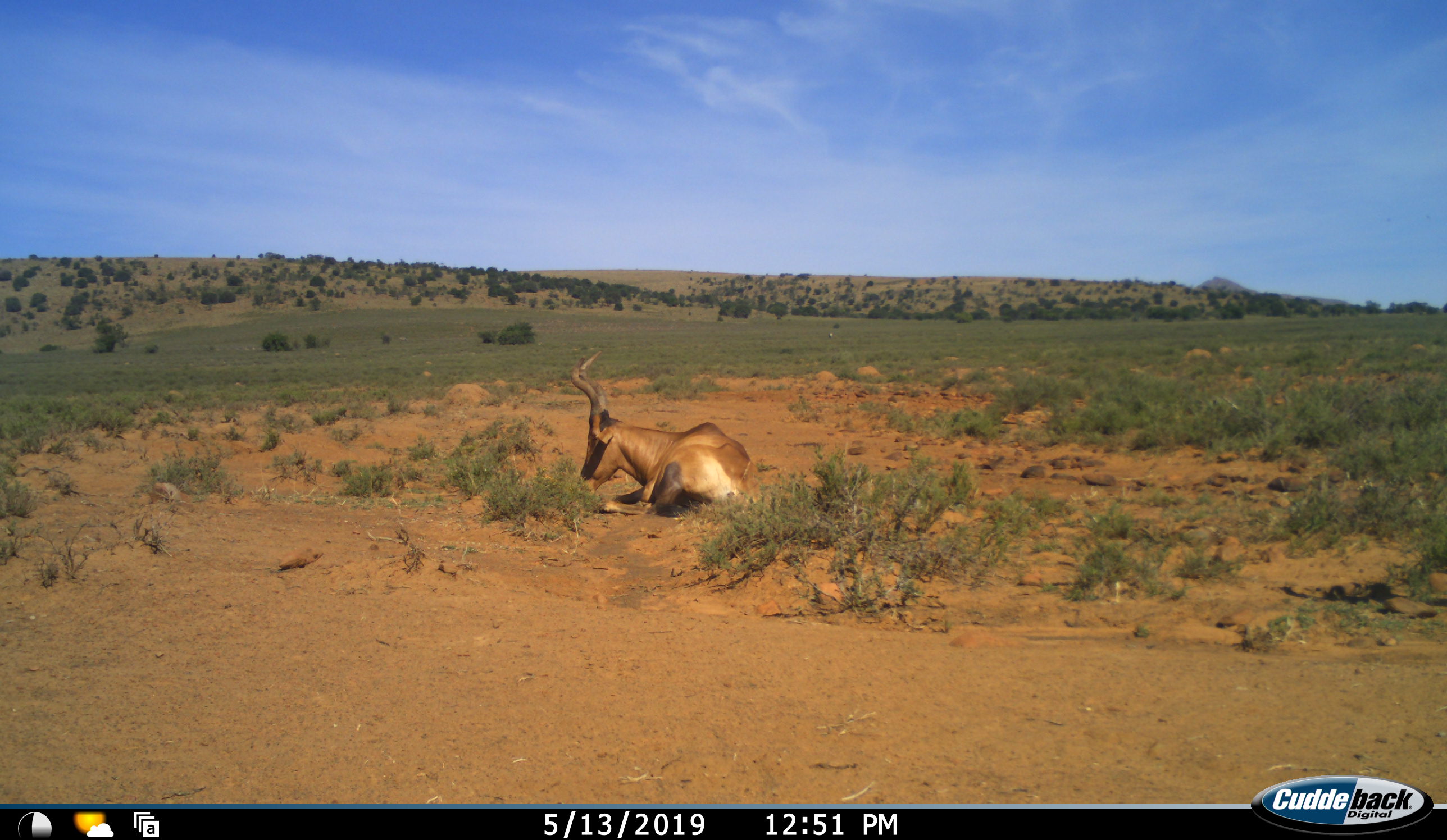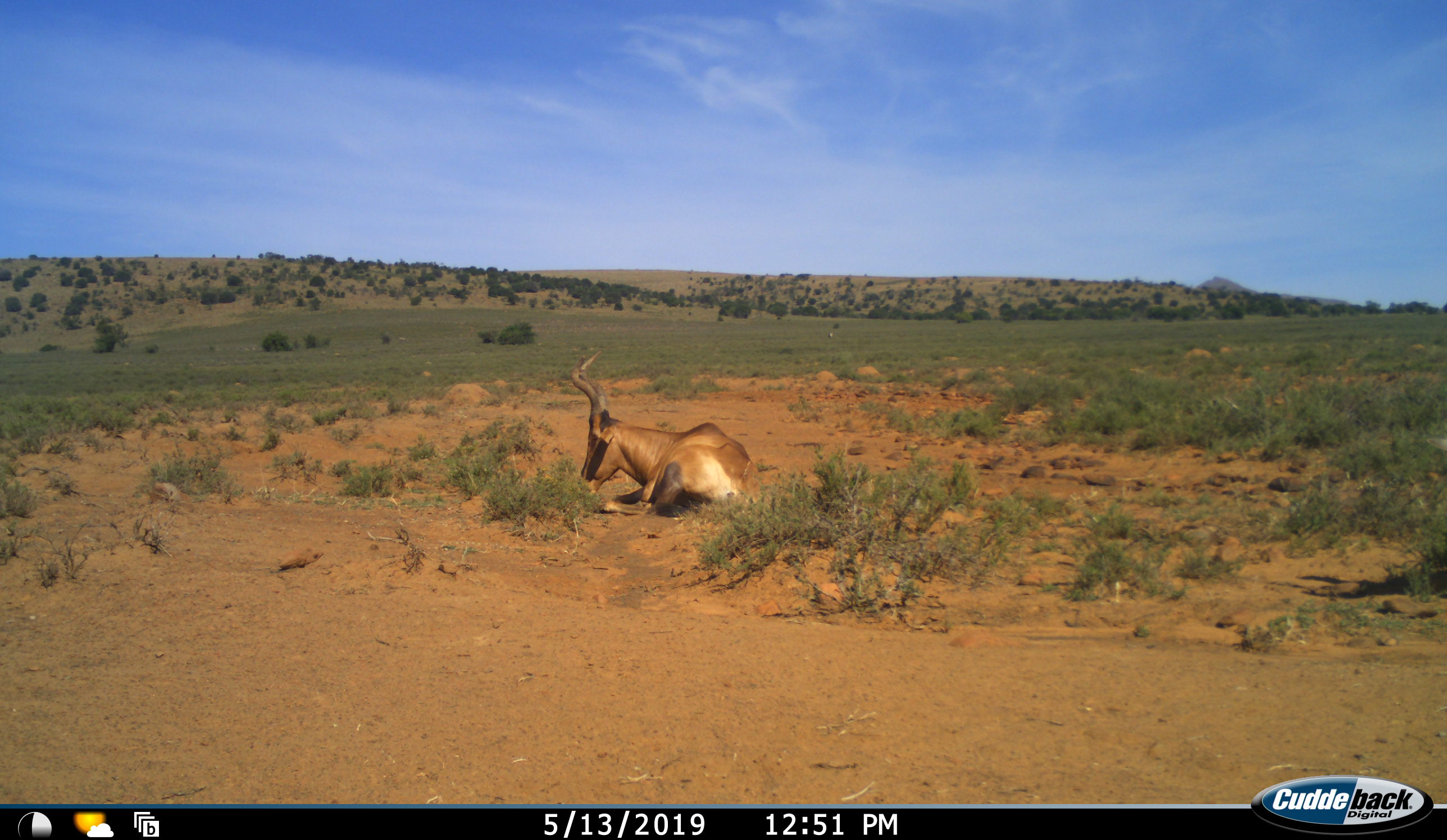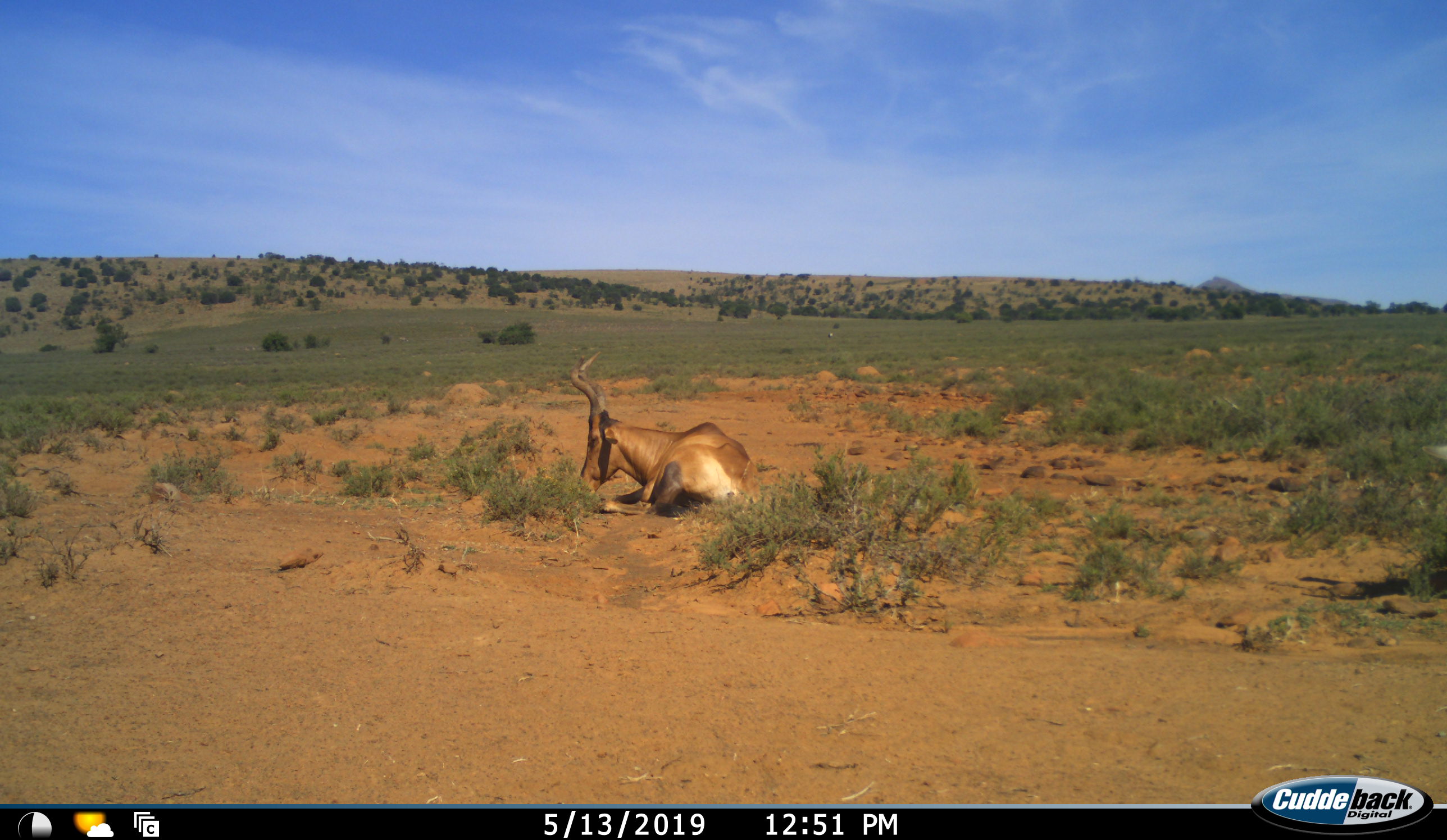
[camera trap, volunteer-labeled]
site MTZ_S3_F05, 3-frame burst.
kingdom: Animalia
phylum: Chordata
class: Mammalia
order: Artiodactyla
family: Bovidae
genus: Alcelaphus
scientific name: Alcelaphus buselaphus caama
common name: red hartebeest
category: hartebeestred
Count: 1.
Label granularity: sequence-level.